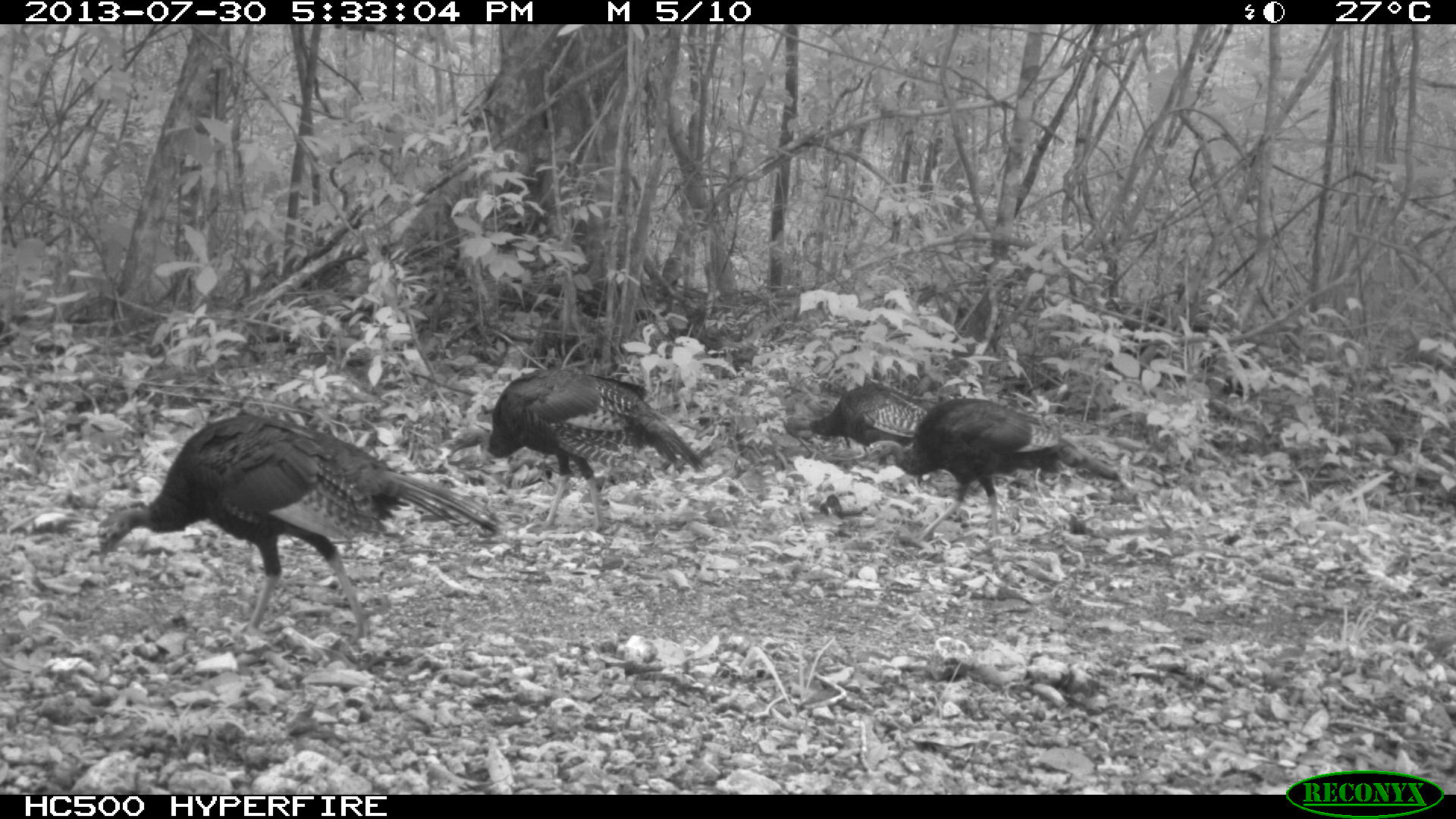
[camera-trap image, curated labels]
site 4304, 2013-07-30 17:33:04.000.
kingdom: Animalia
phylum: Chordata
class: Aves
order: Galliformes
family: Phasianidae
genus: Meleagris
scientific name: Meleagris ocellata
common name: ocellated turkey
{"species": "Meleagris ocellata (ocellated turkey)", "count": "4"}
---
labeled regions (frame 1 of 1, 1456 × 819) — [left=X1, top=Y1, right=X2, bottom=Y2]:
meleagris ocellata: [left=94, top=416, right=503, bottom=647]; [left=445, top=365, right=710, bottom=529]; [left=861, top=394, right=1106, bottom=532]; [left=784, top=379, right=939, bottom=467]